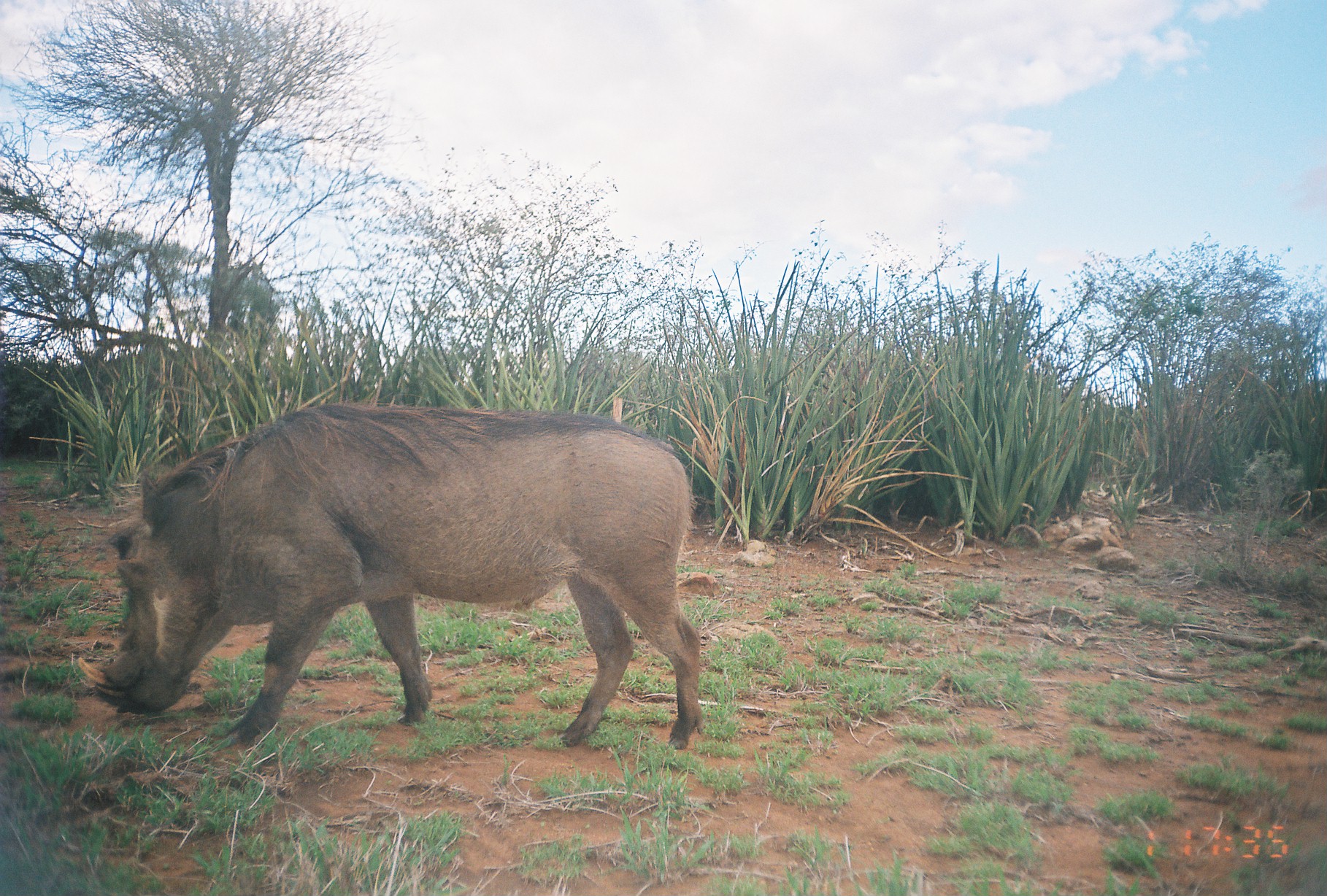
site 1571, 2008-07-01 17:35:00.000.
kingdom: Animalia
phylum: Chordata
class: Mammalia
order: Artiodactyla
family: Suidae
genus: Phacochoerus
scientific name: Phacochoerus africanus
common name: common warthog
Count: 1.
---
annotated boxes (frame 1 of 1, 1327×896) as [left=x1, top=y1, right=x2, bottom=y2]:
phacochoerus africanus: [left=71, top=405, right=706, bottom=752]